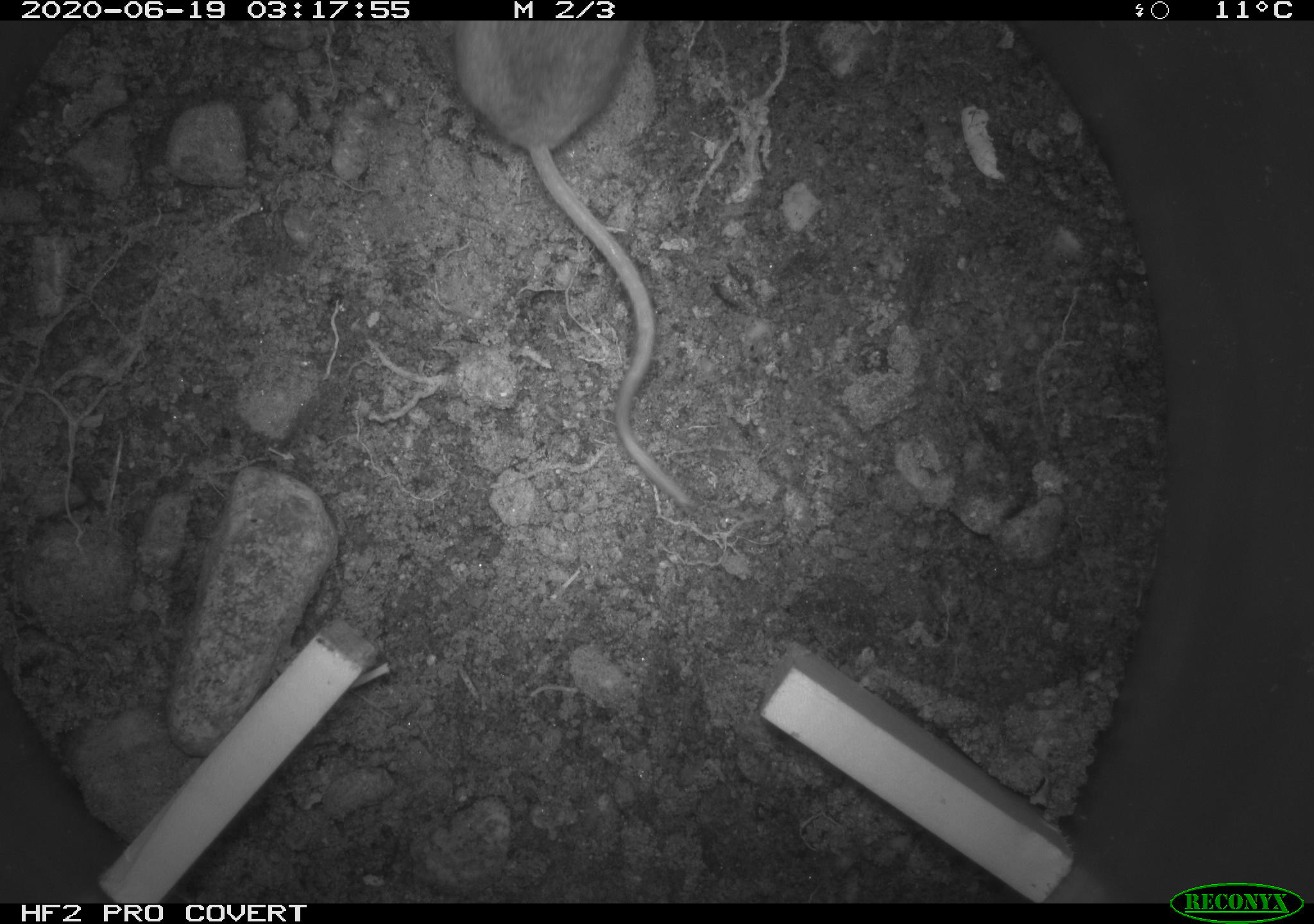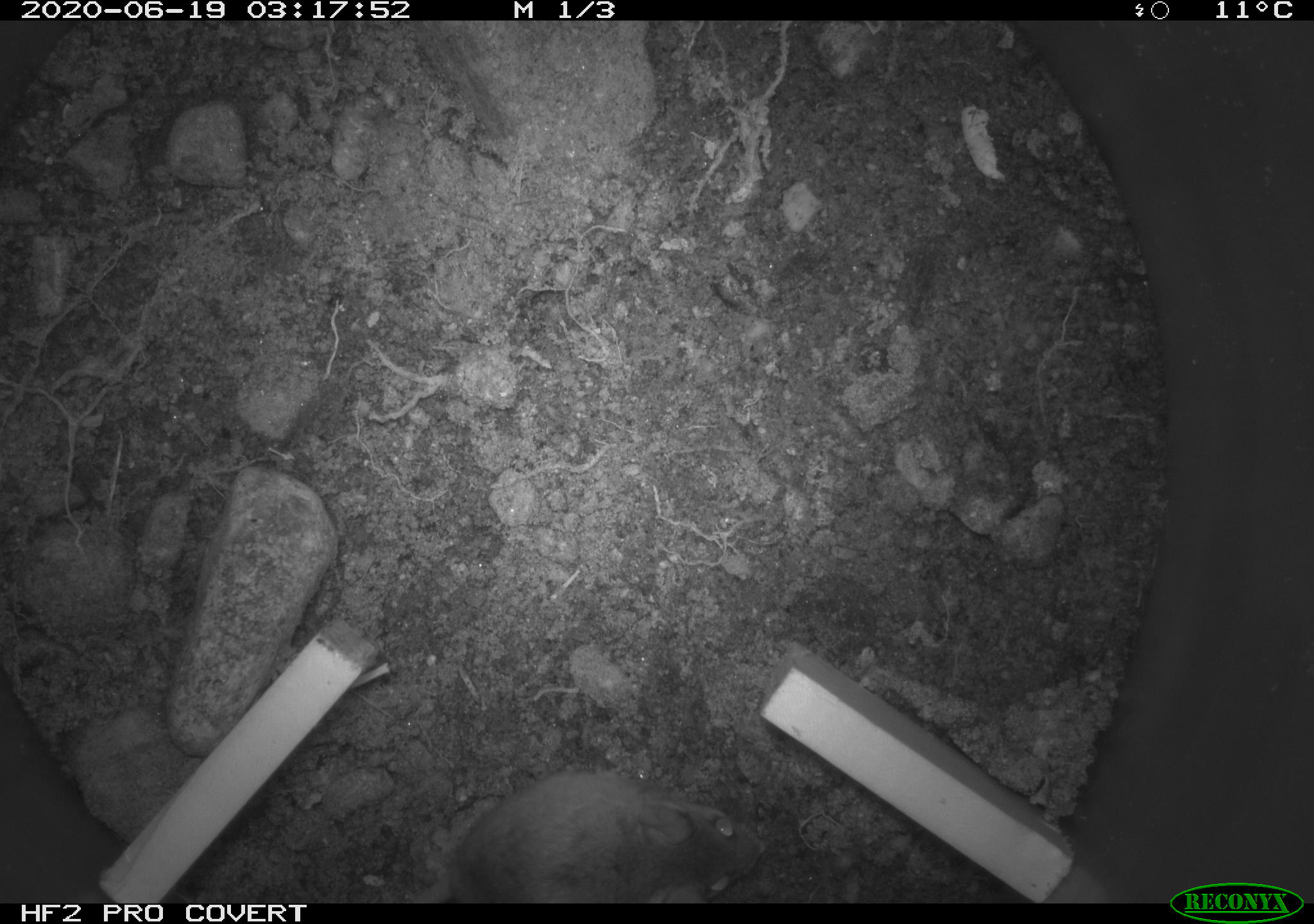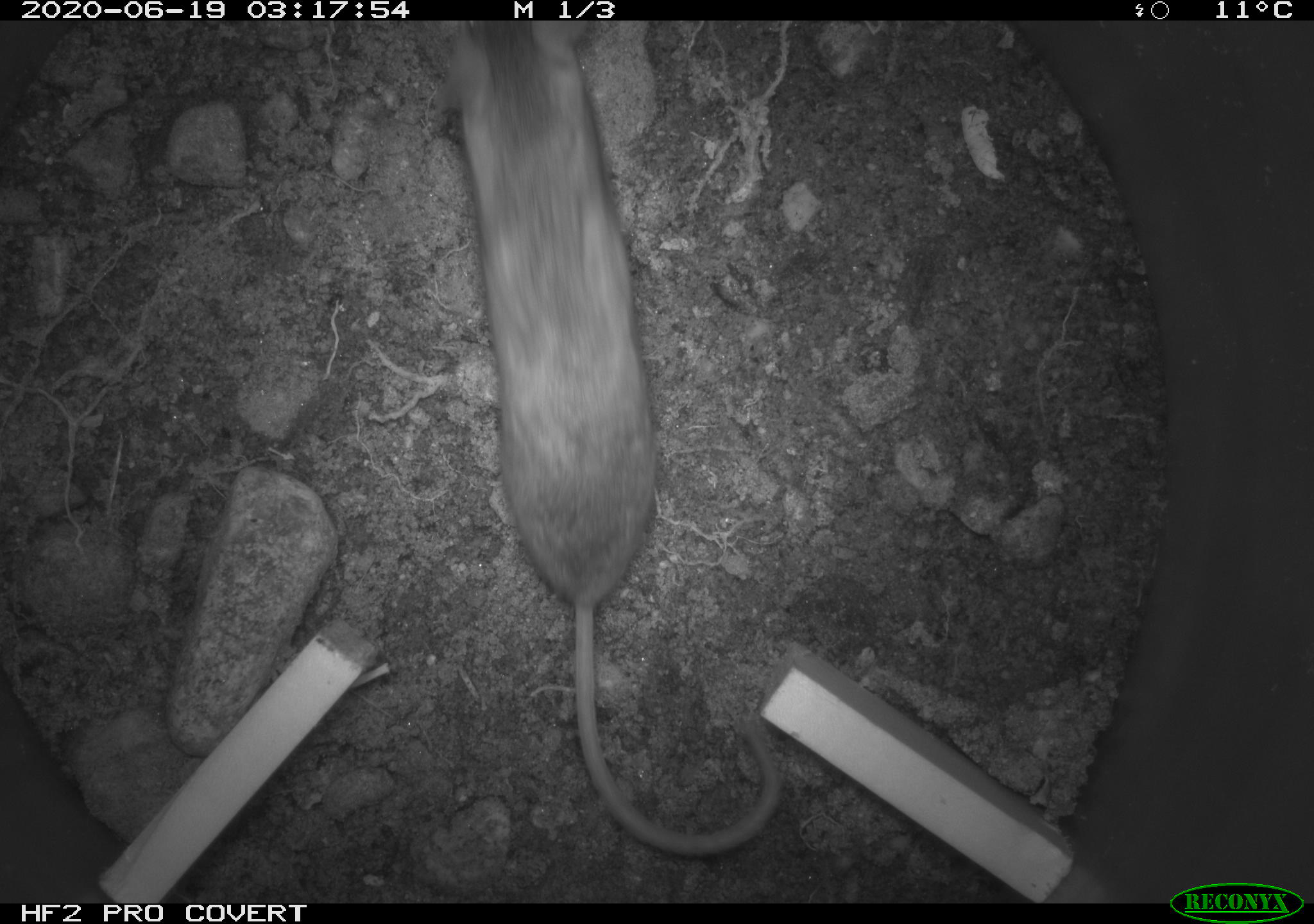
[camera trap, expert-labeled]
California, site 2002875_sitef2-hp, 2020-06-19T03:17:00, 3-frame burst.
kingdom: Animalia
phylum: Chordata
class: Mammalia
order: Rodentia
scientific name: Rodentia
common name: mouse species